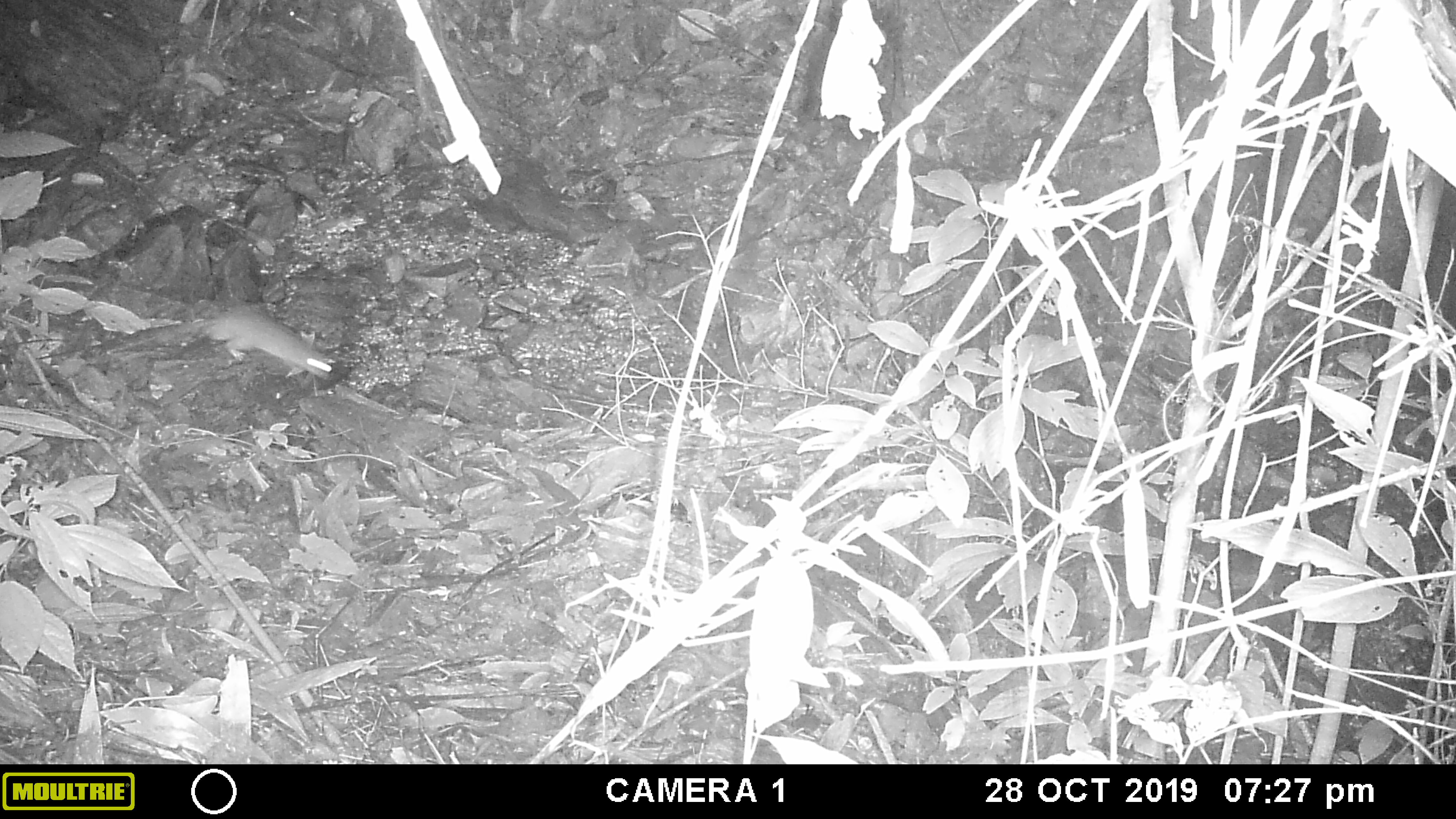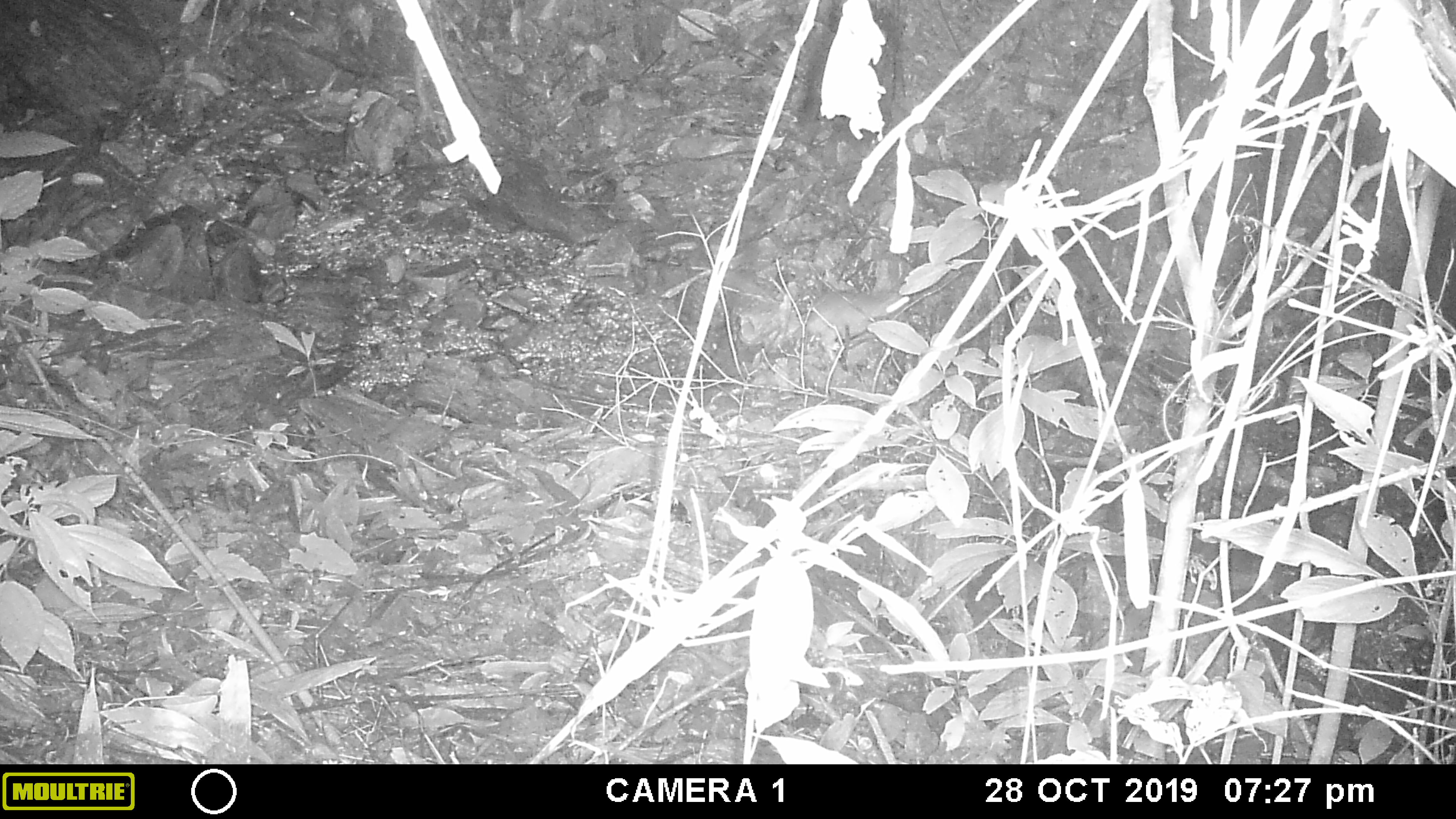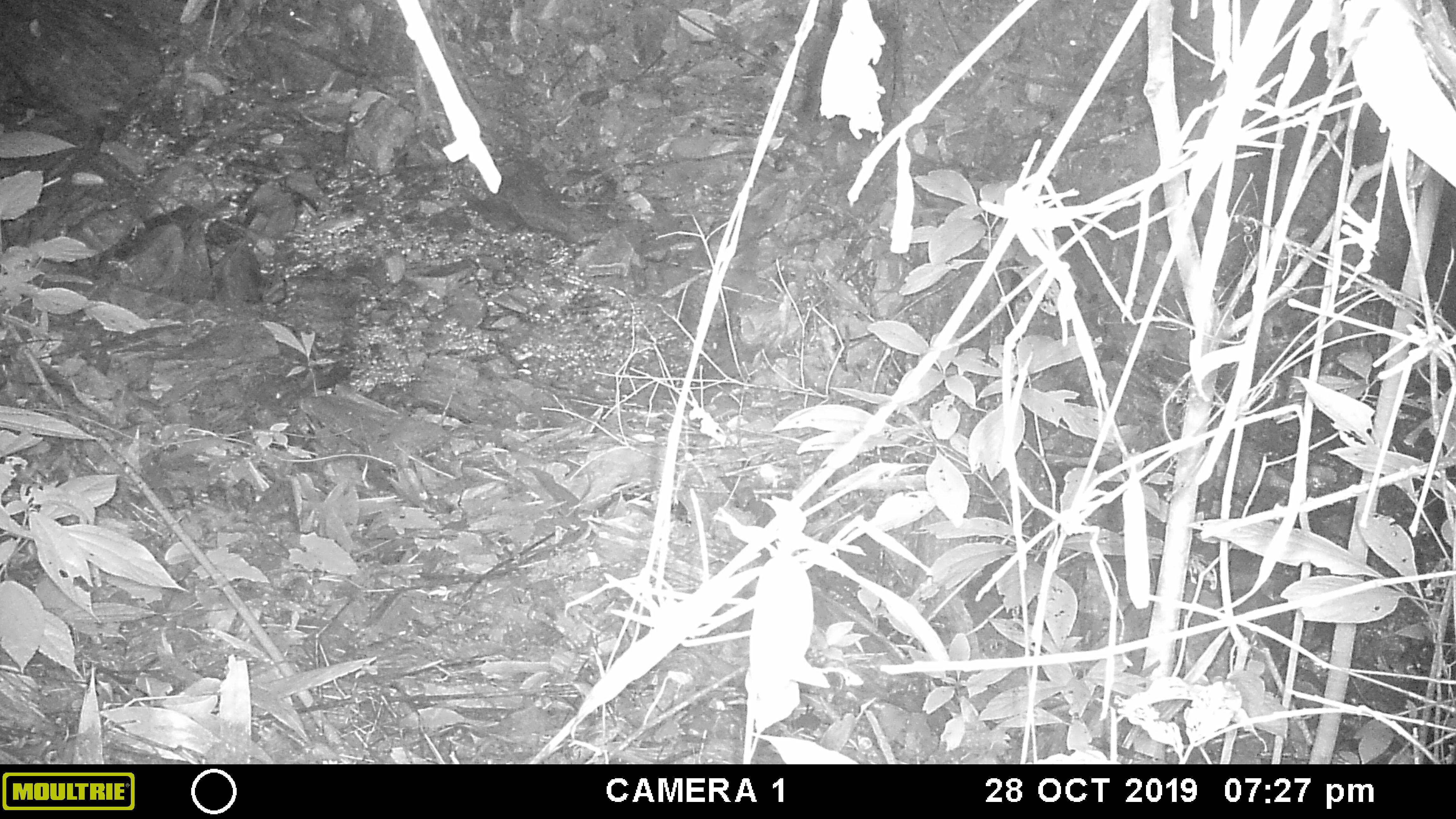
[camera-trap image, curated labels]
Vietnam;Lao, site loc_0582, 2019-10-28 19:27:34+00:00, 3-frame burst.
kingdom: Animalia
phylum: Chordata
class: Mammalia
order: Rodentia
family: Muridae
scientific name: Muridae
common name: old-world mice and rats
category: unidentified murid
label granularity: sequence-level